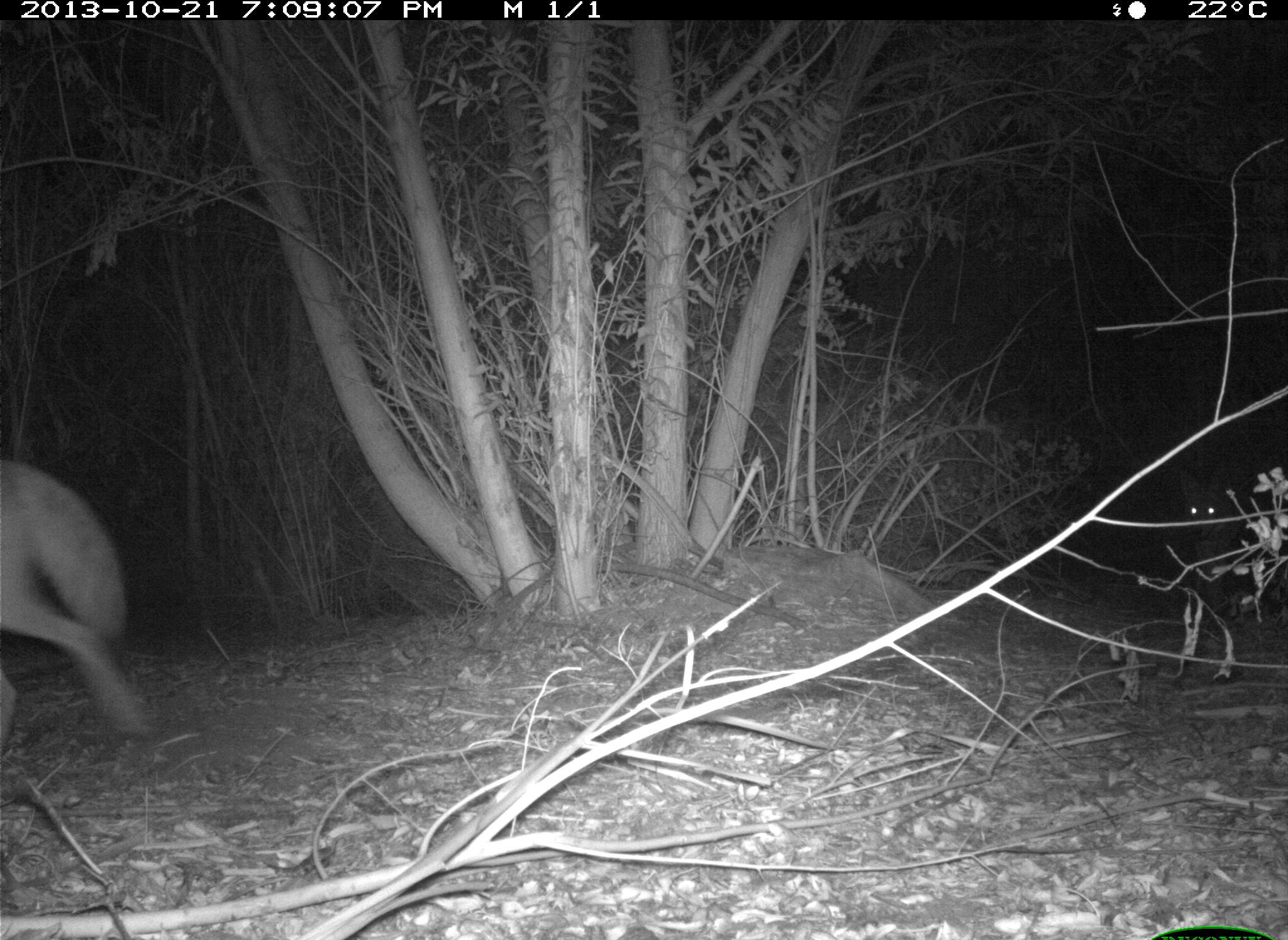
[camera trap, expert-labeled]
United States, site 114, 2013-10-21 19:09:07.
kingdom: Animalia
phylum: Chordata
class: Mammalia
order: Carnivora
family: Canidae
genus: Canis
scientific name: Canis latrans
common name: coyote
Coyote (Canis latrans).